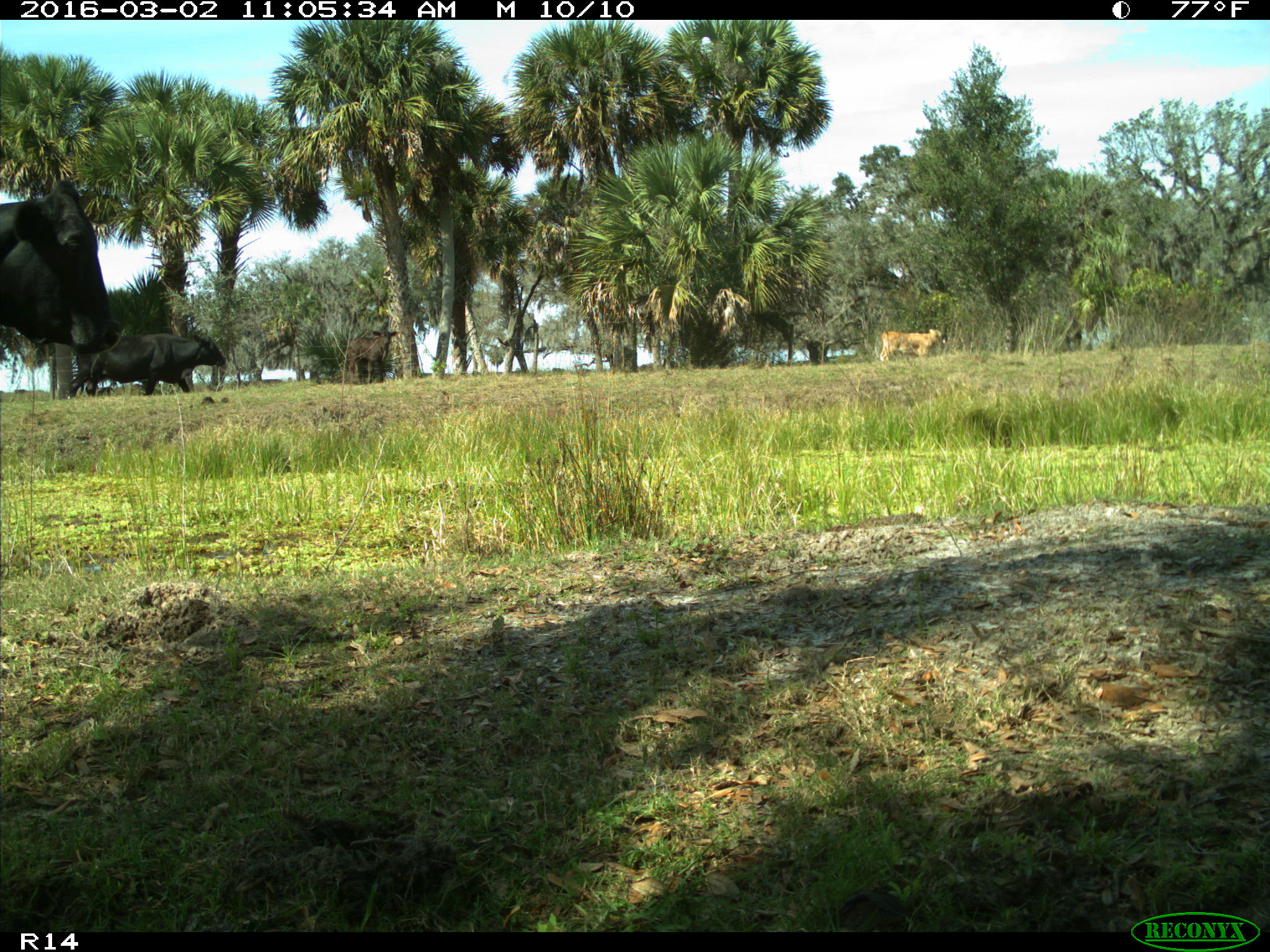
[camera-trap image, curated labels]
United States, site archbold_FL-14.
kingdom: Animalia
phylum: Chordata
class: Mammalia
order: Artiodactyla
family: Bovidae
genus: Bos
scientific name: Bos taurus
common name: domestic cow